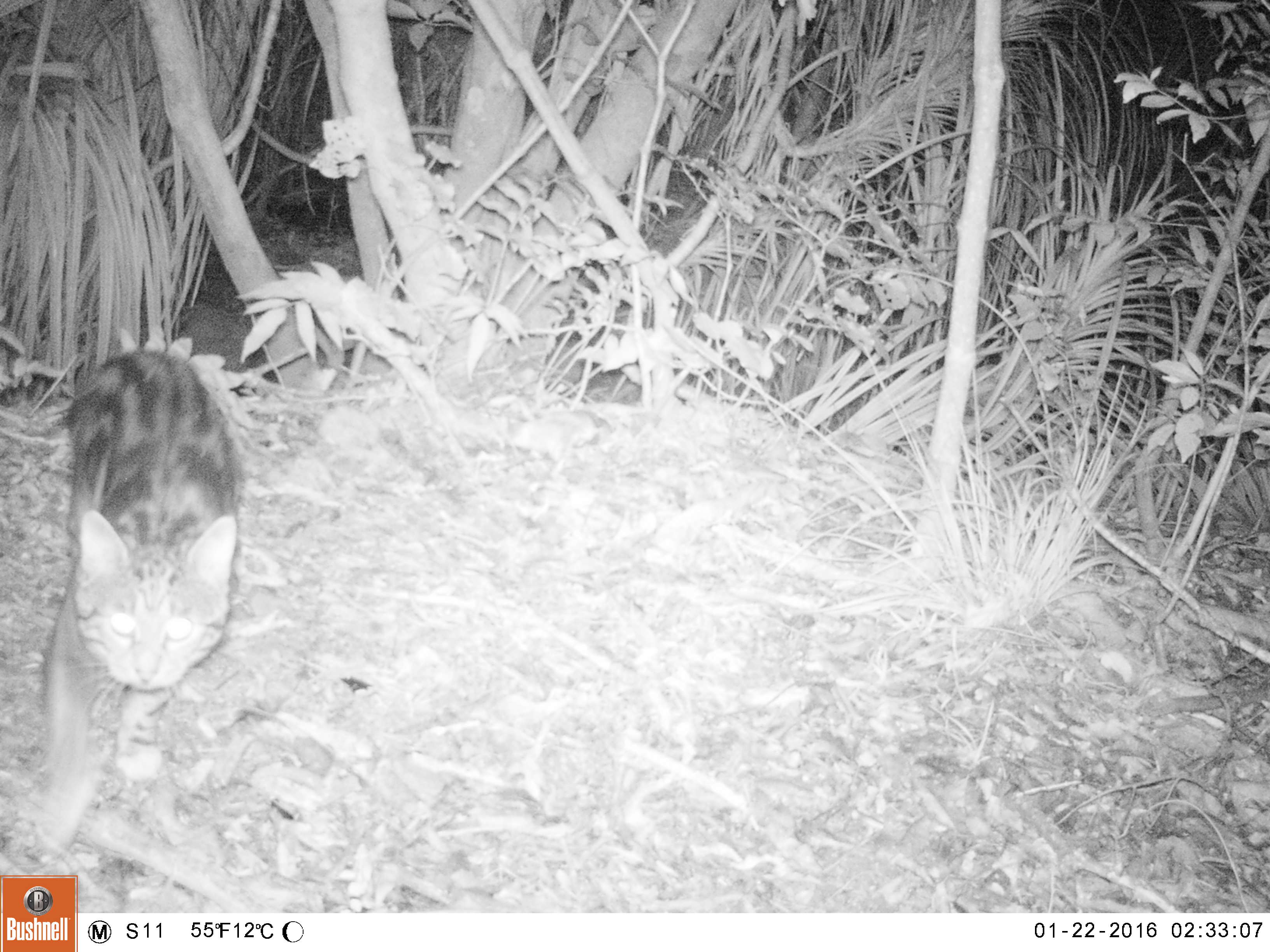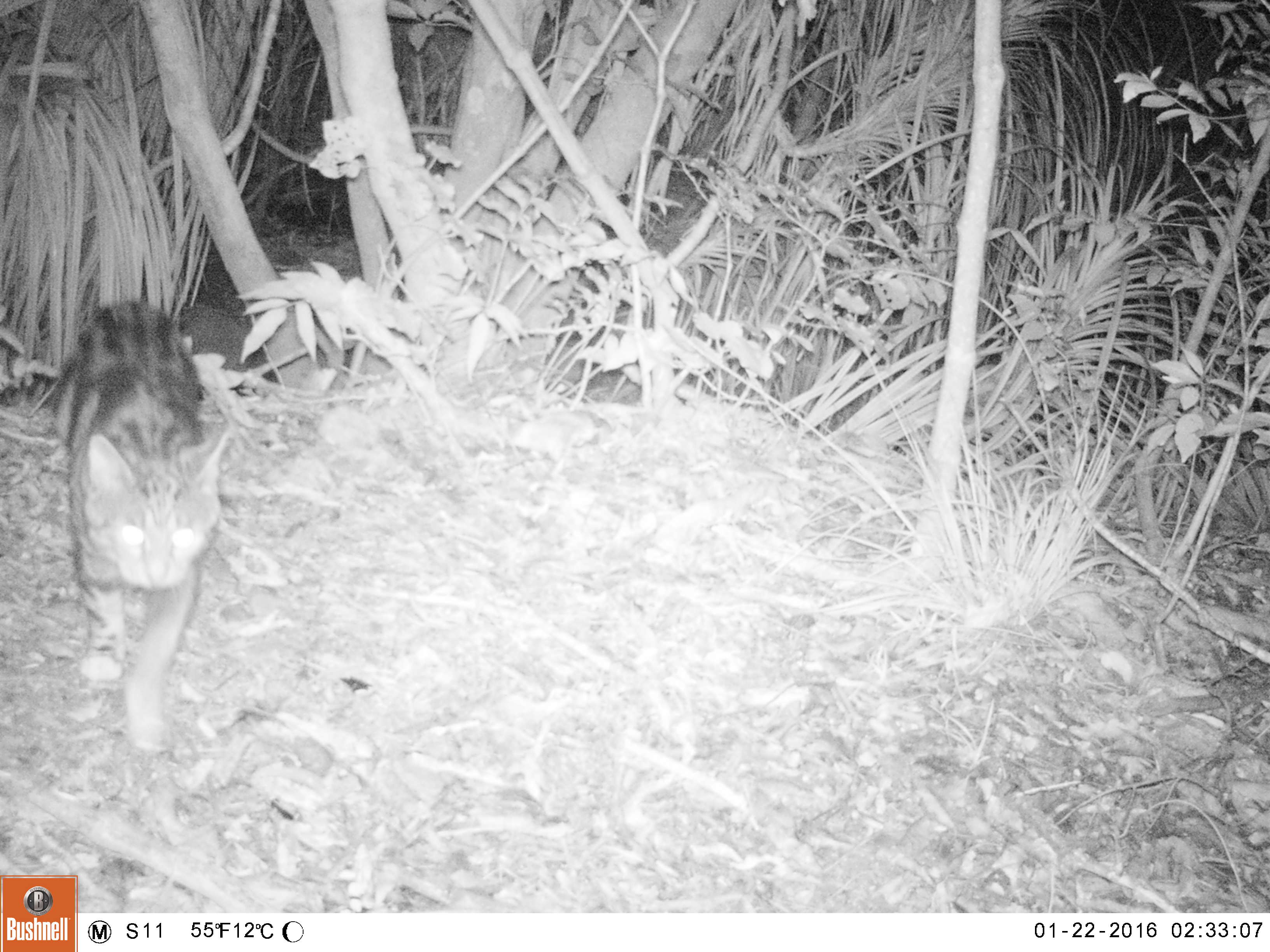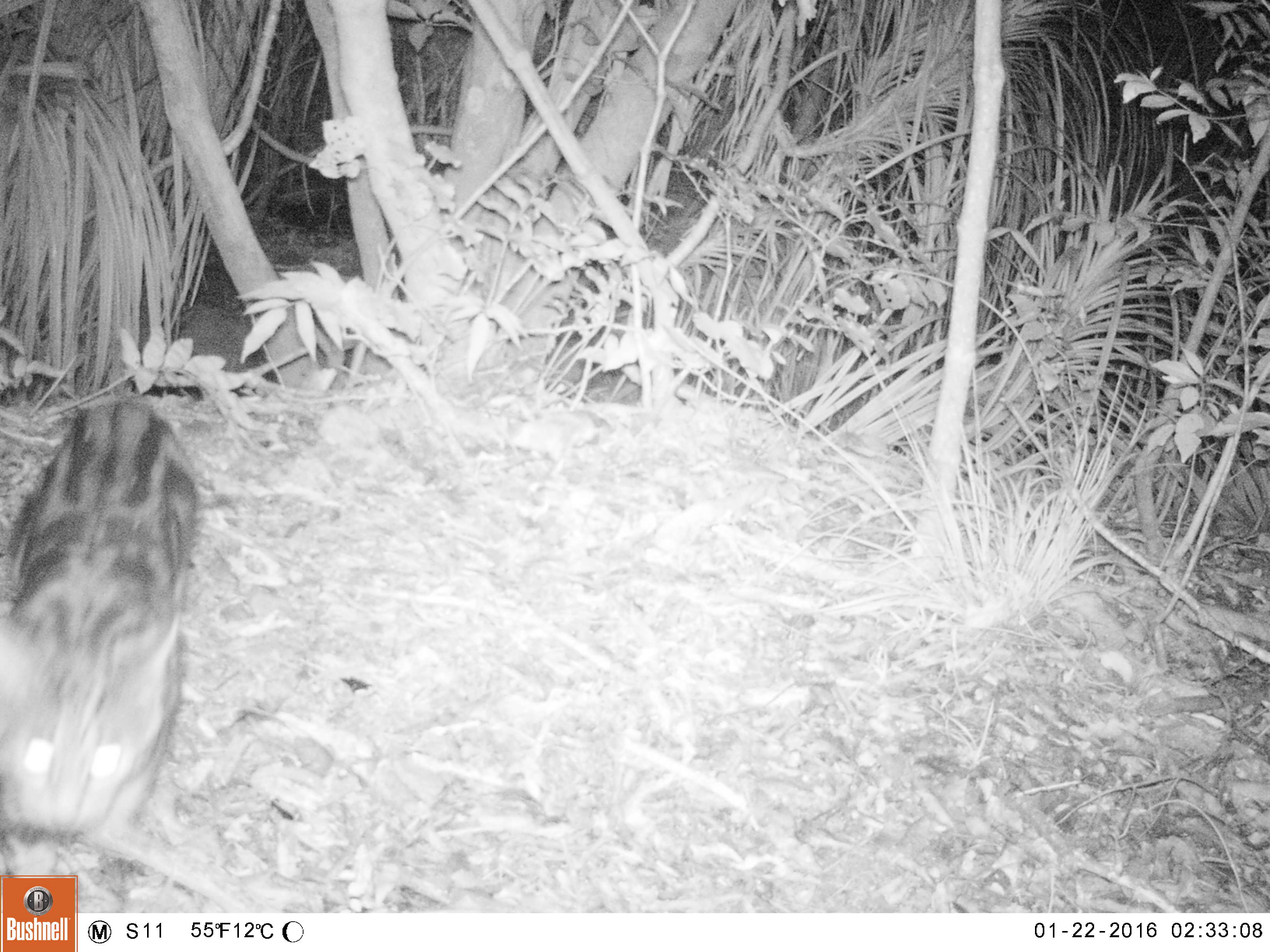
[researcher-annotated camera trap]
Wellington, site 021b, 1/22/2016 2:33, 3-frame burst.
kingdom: Animalia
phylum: Chordata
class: Mammalia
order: Carnivora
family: Felidae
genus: Felis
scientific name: Felis catus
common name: cat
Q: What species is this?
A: Cat (Felis catus).